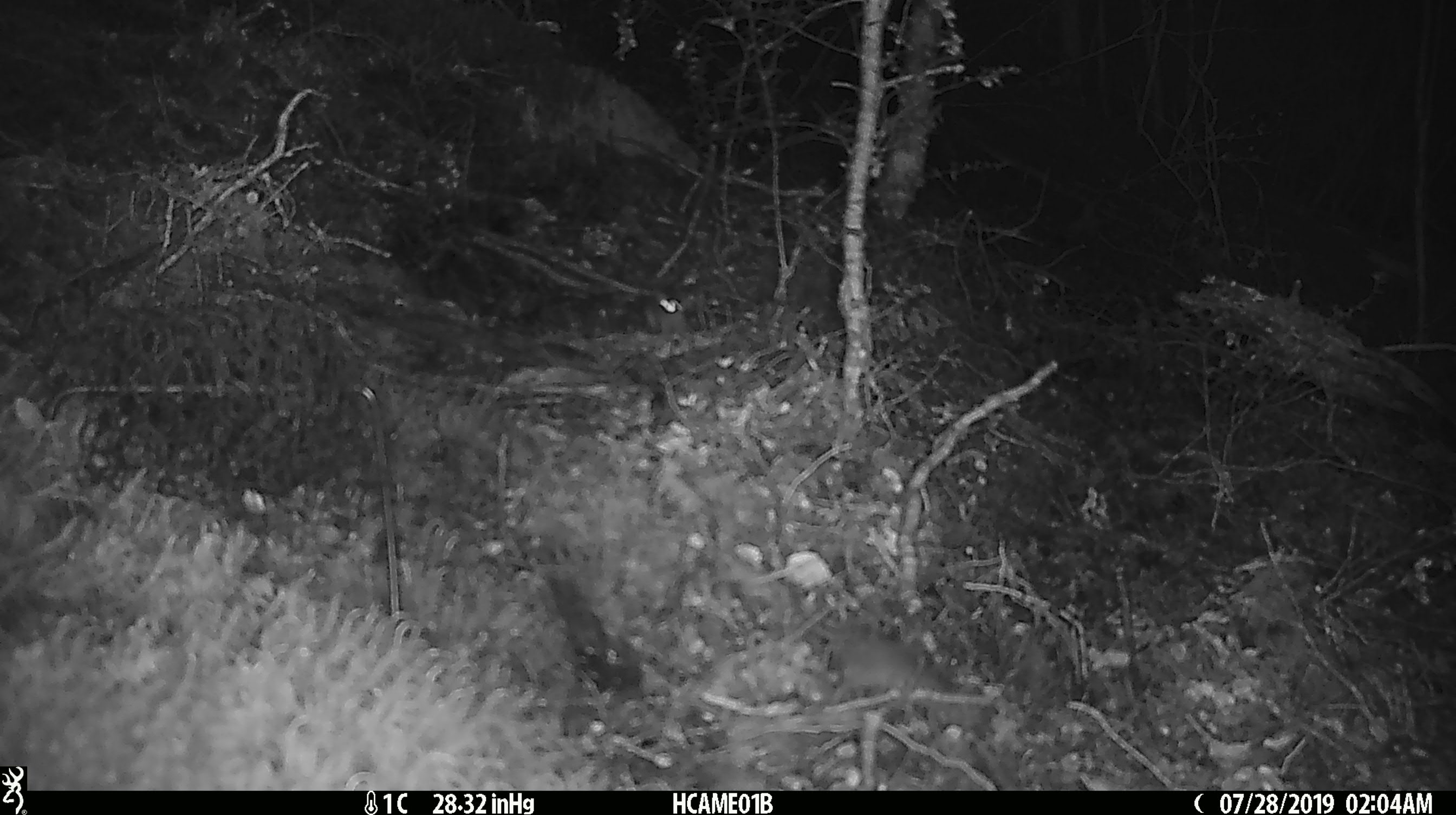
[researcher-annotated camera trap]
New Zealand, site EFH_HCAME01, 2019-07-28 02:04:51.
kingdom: Animalia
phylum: Chordata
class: Mammalia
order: Rodentia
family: Muridae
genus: Mus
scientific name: Mus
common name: mouse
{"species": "mouse (Mus)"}